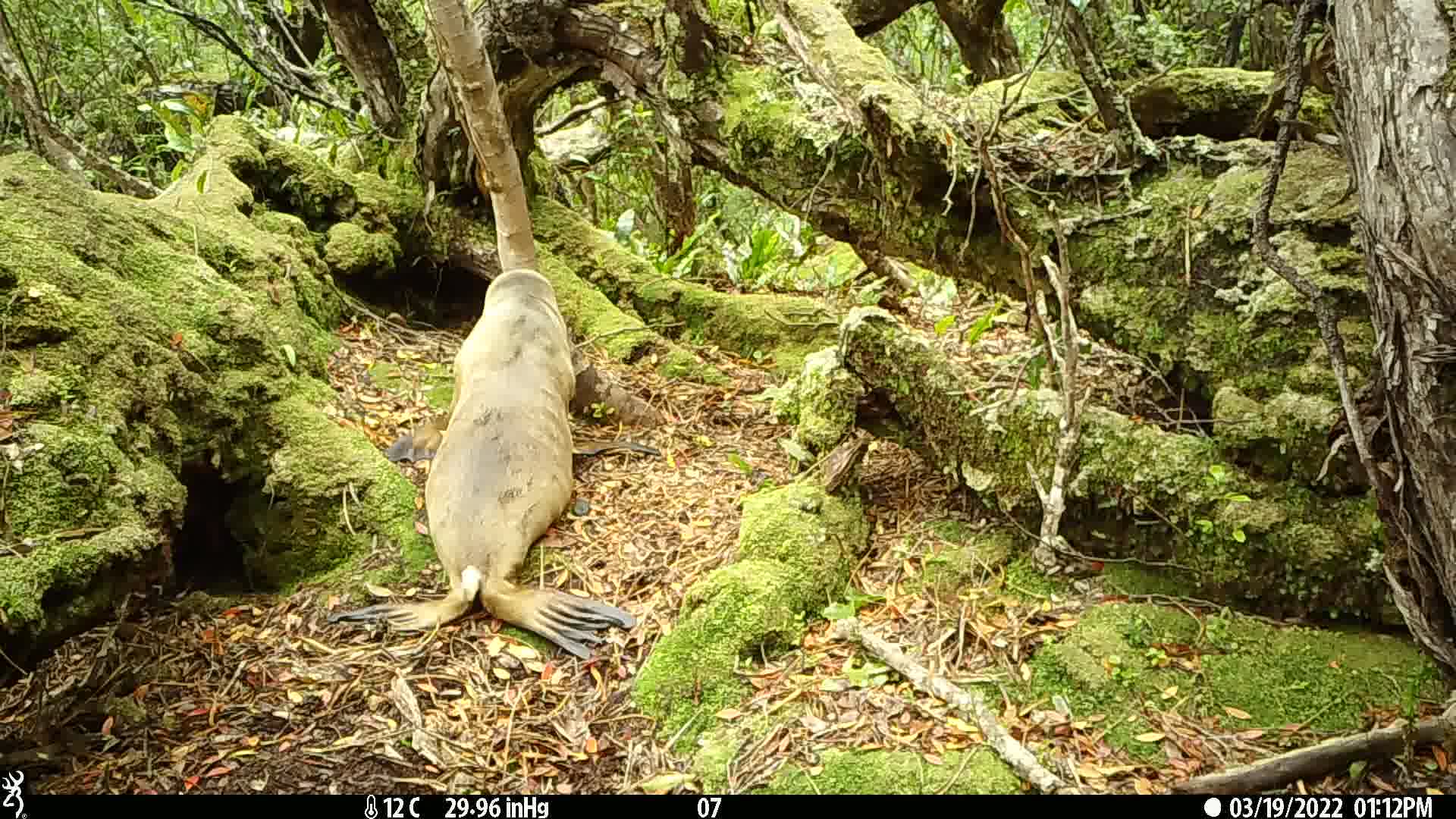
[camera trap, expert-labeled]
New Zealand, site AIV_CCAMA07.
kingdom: Animalia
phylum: Chordata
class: Mammalia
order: Carnivora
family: Otariidae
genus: Phocarctos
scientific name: Phocarctos hookeri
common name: new zealand sea lion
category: sealion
Sealion (new zealand sea lion) (Phocarctos hookeri).